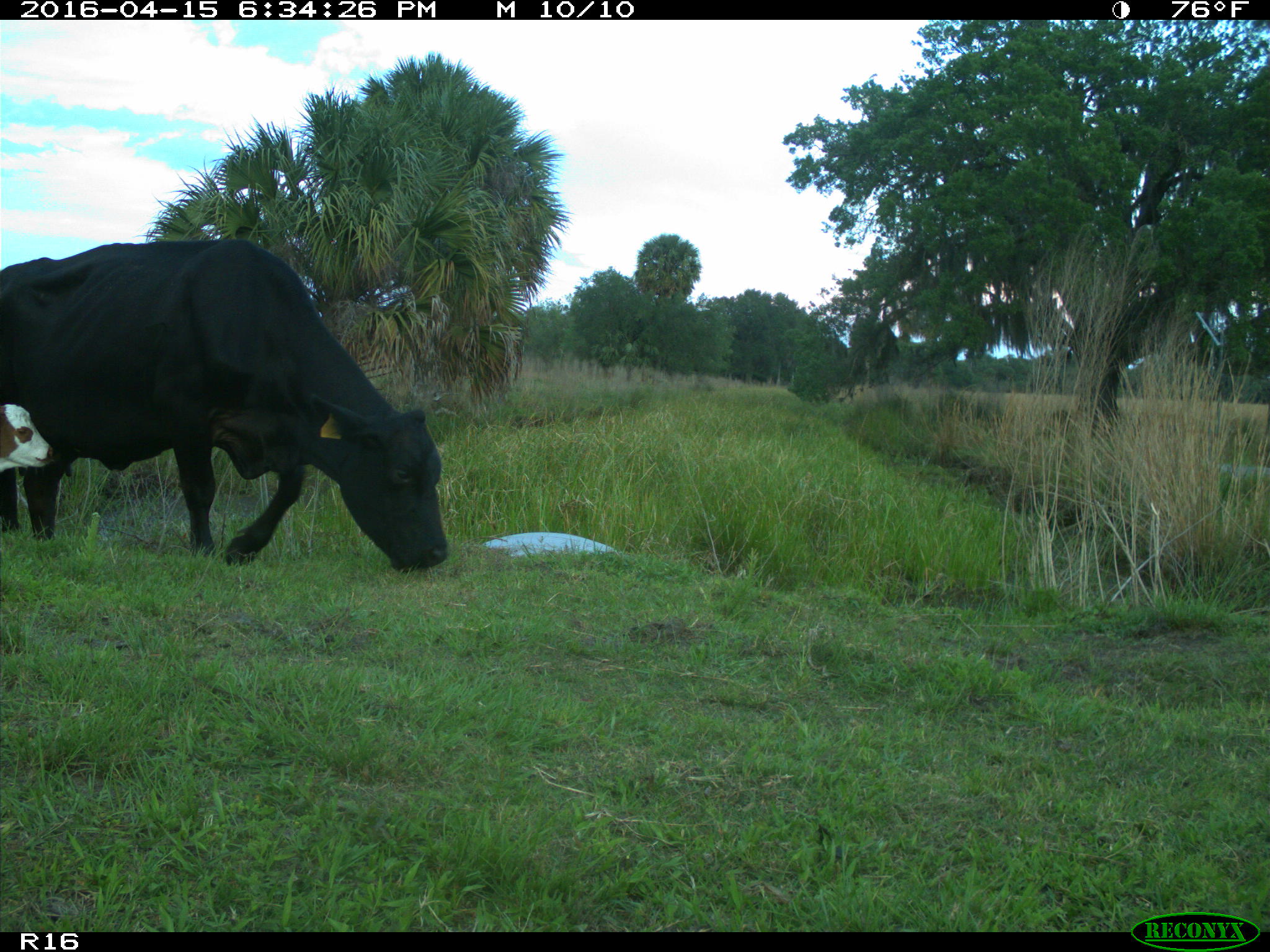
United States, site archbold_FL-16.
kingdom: Animalia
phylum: Chordata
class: Mammalia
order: Artiodactyla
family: Bovidae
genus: Bos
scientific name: Bos taurus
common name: domestic cow